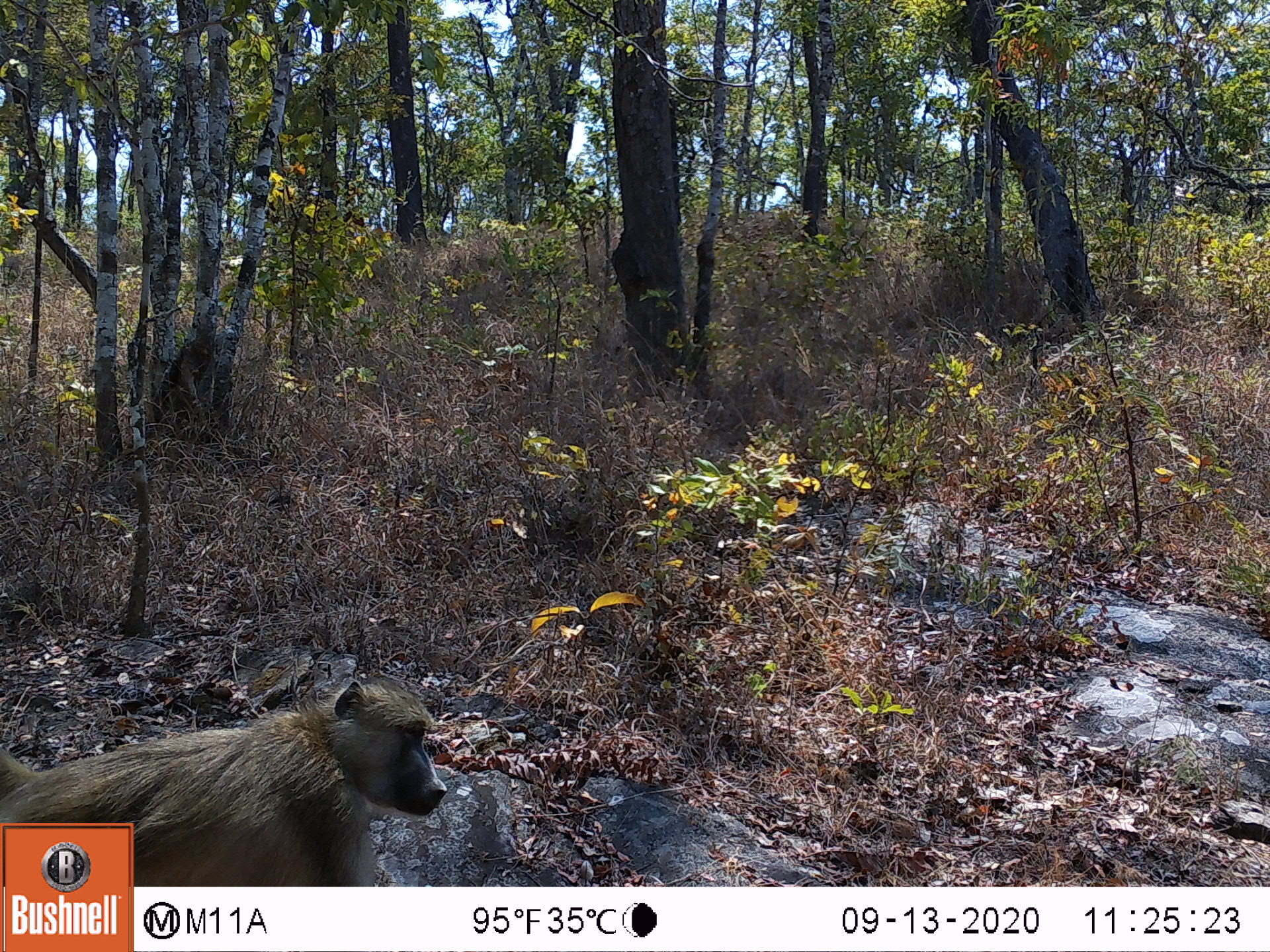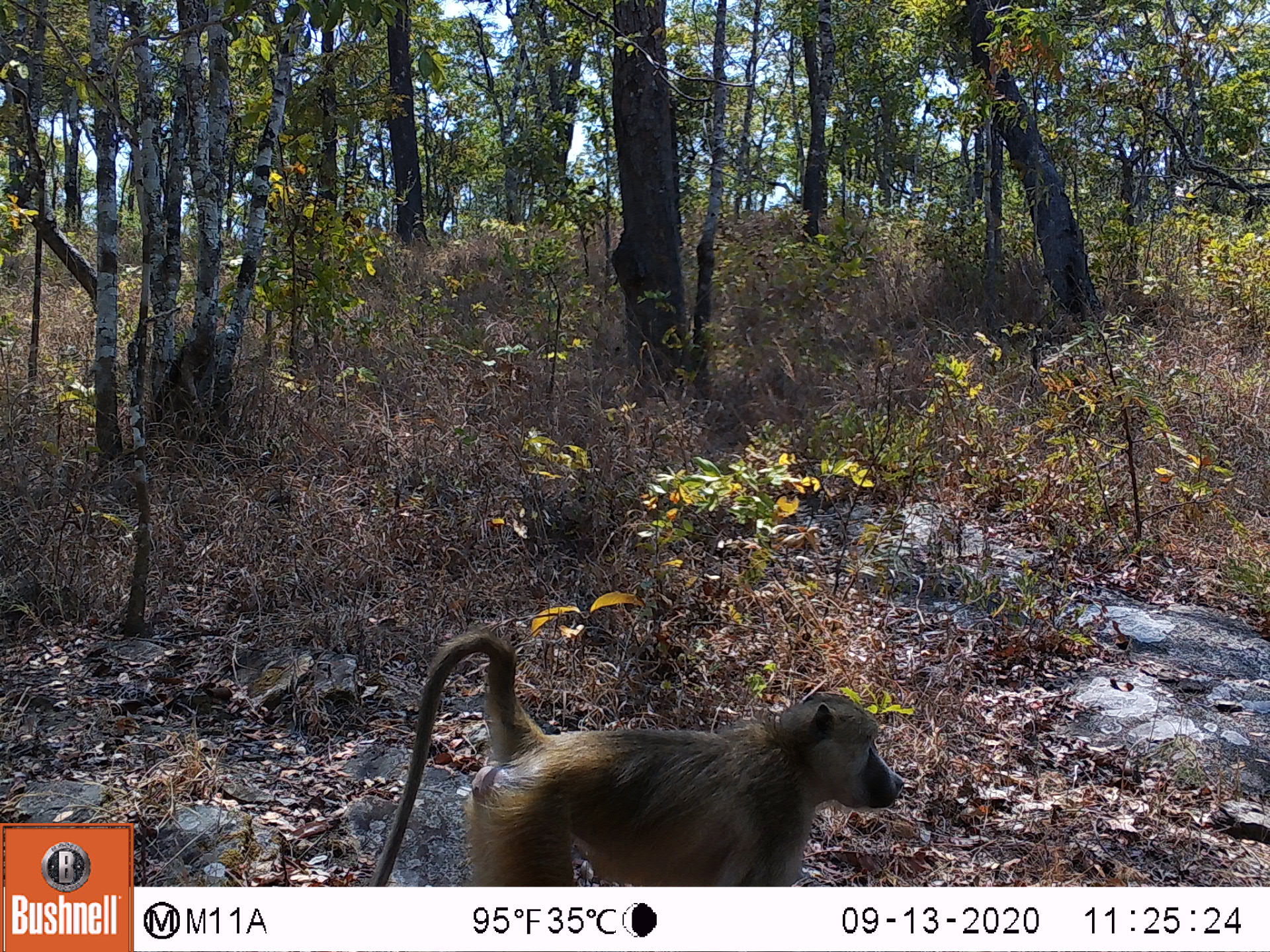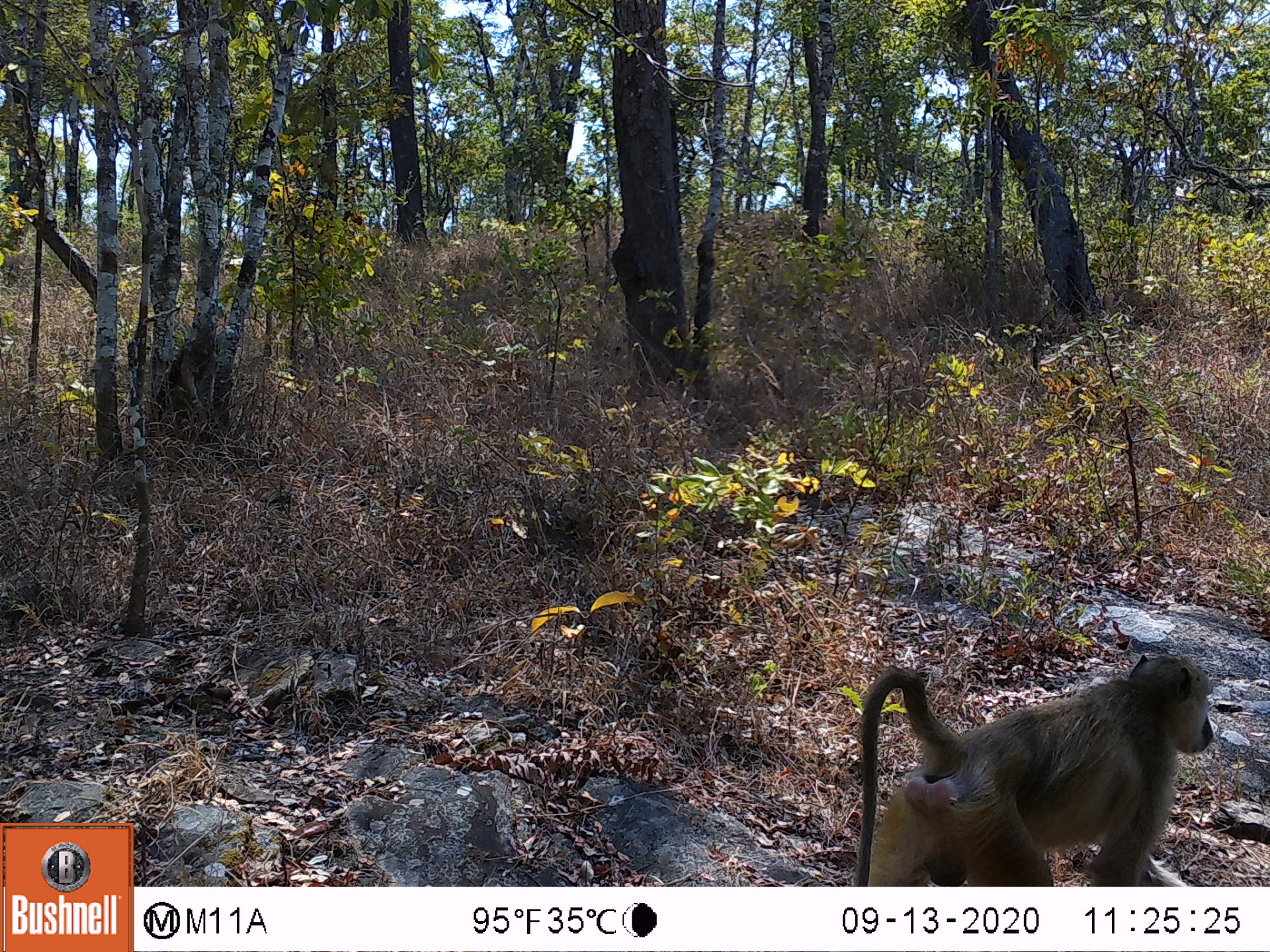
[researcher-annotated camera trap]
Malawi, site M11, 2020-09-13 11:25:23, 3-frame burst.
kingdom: Animalia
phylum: Chordata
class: Mammalia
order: Primates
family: Cercopithecidae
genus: Papio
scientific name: Papio cynocephalus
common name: yellow baboon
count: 1